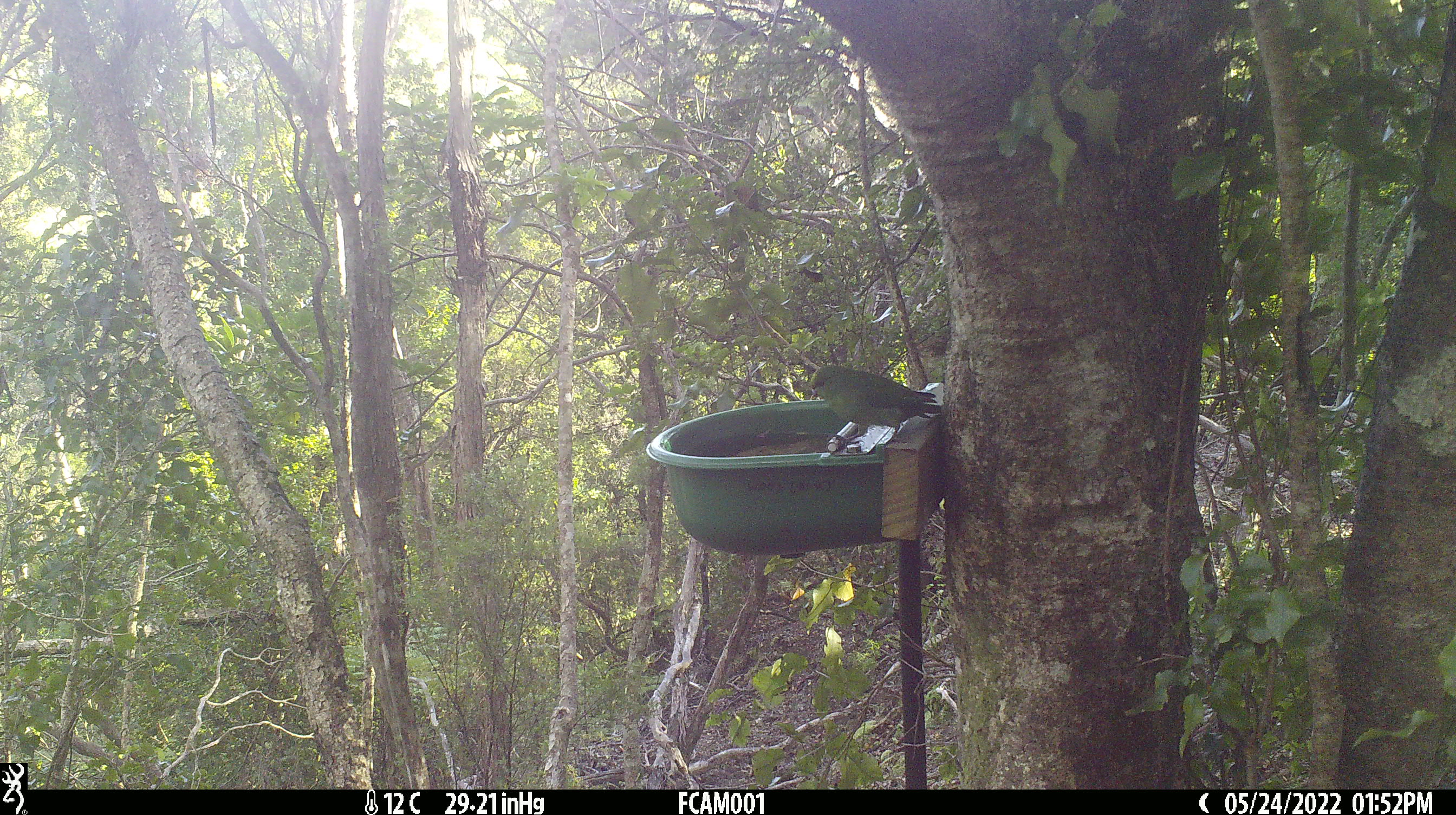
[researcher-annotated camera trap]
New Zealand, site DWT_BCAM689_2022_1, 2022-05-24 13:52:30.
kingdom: Animalia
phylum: Chordata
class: Aves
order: Psittaciformes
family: Psittaculidae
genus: Cyanoramphus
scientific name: Cyanoramphus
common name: parakeet